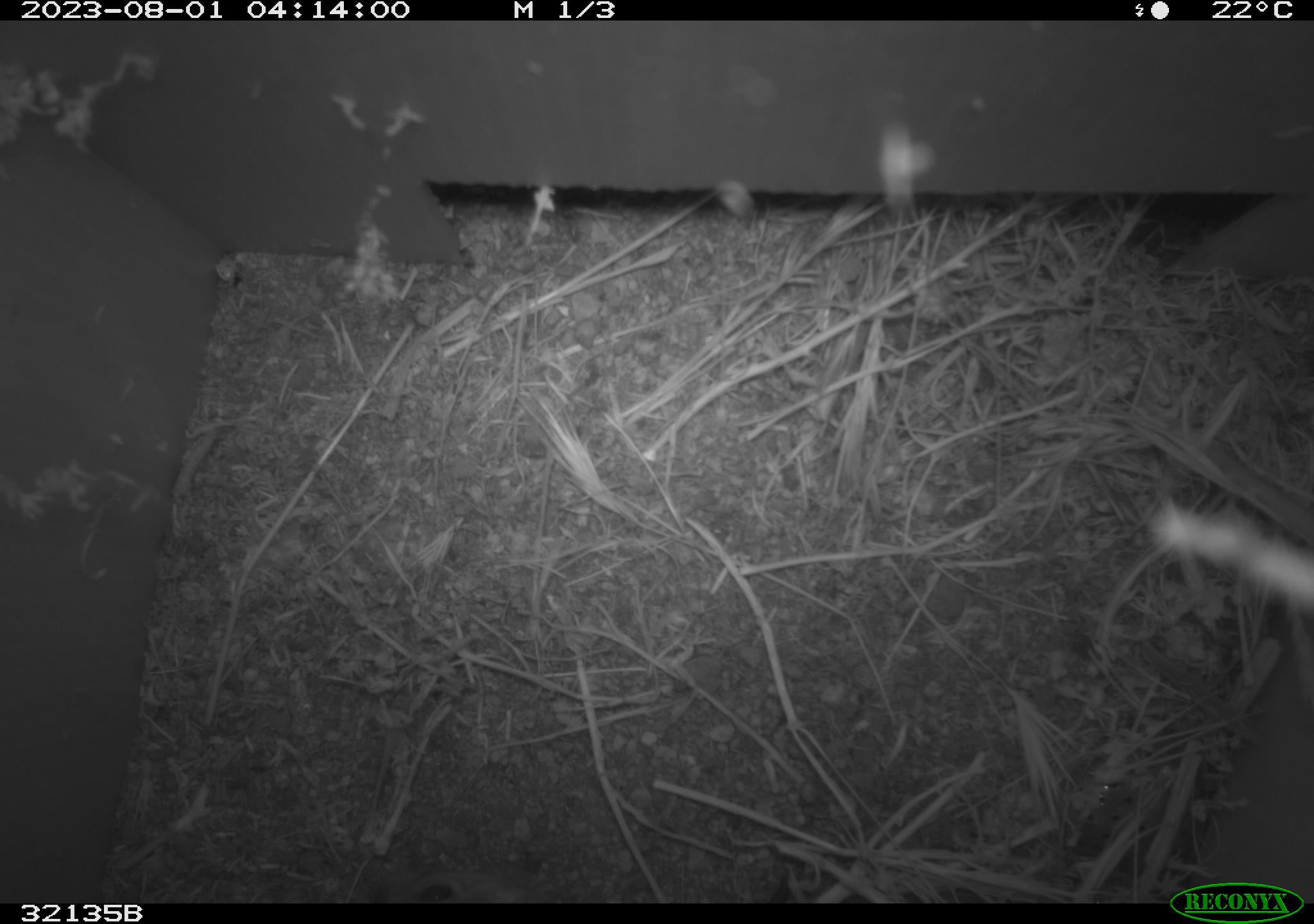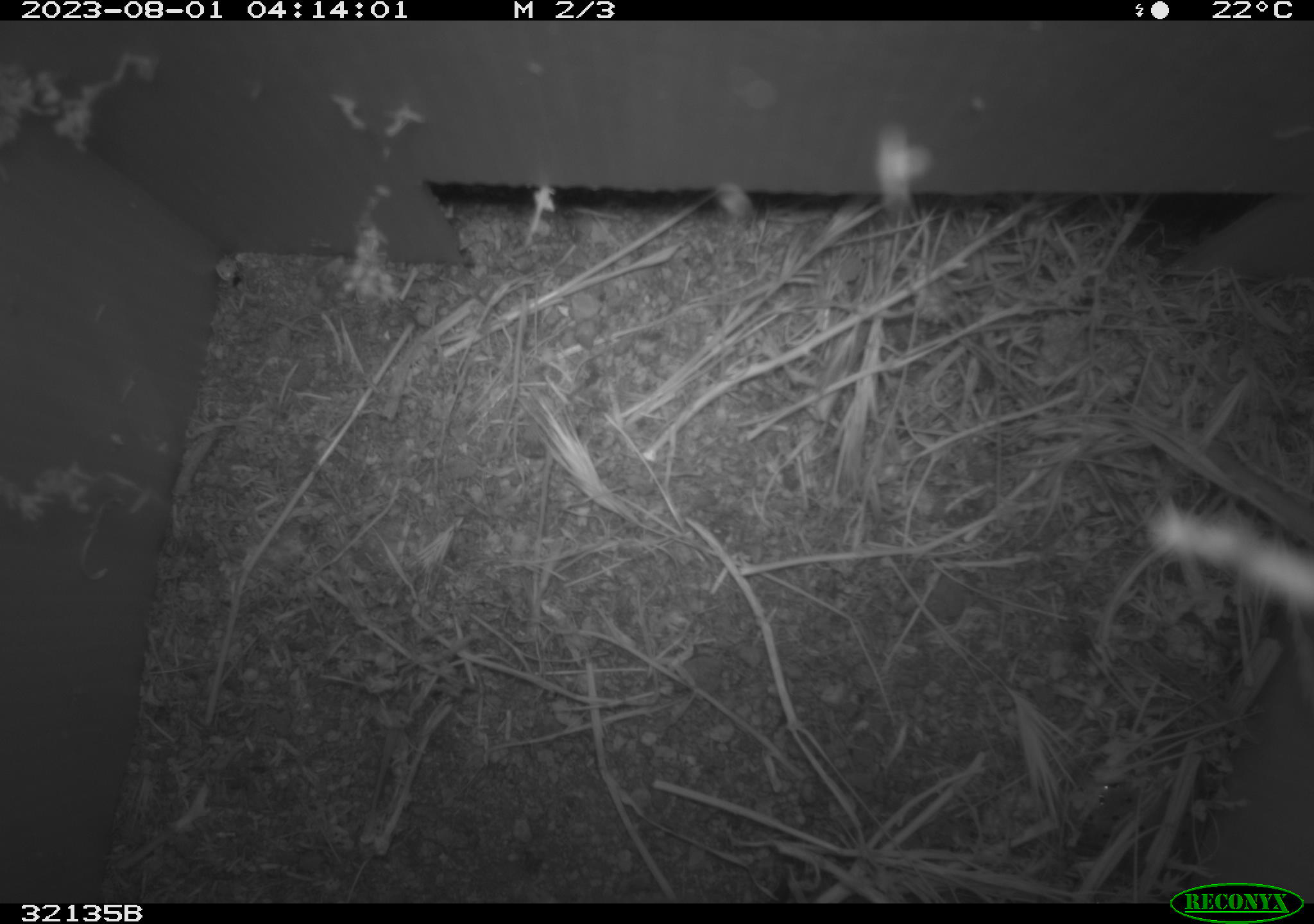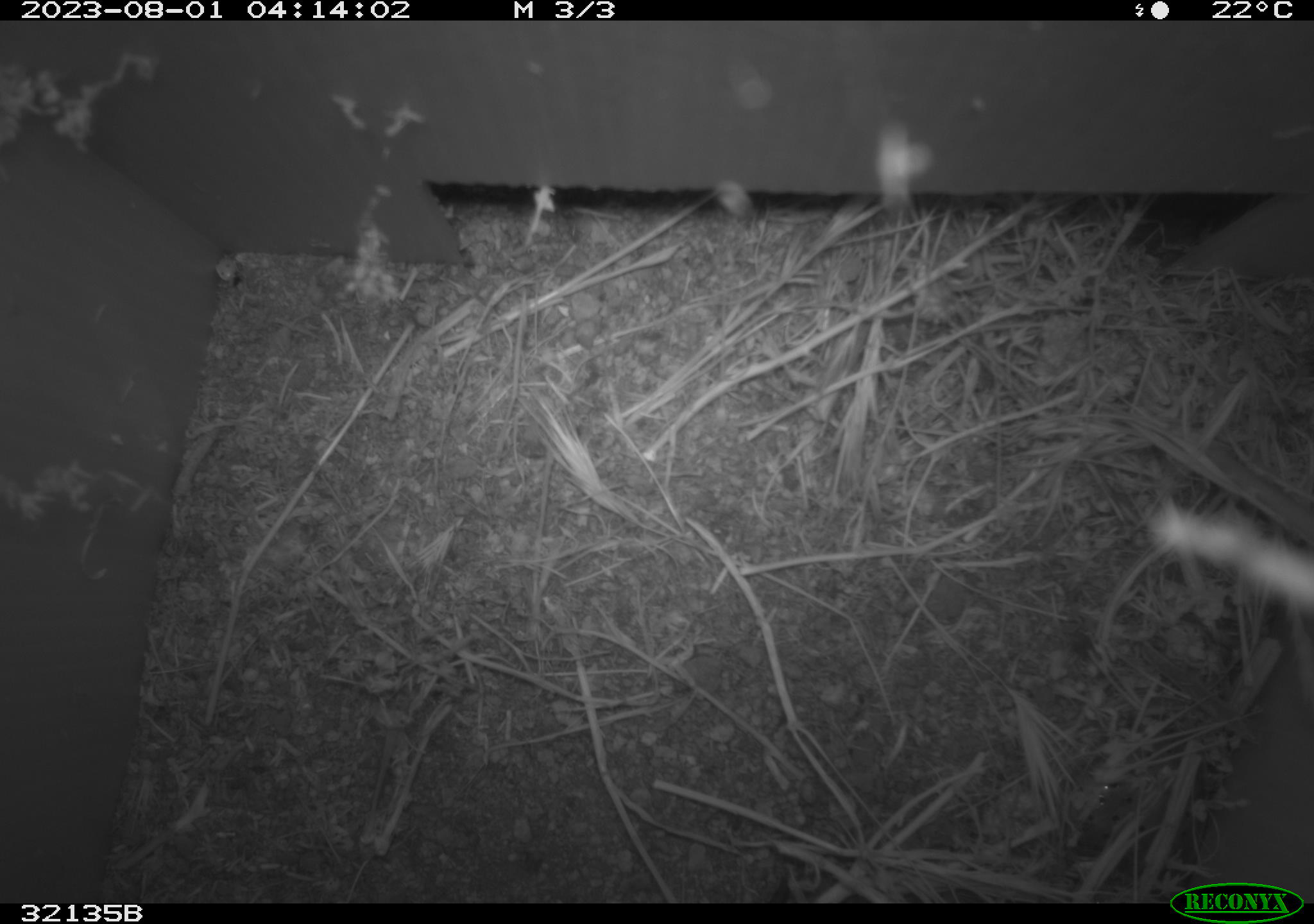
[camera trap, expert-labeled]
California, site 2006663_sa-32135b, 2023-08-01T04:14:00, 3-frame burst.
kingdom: Animalia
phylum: Chordata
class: Mammalia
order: Rodentia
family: Cricetidae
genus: Neotoma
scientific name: Neotoma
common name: pack rat or woodrat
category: neotoma species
Neotoma species (pack rat or woodrat) (Neotoma).